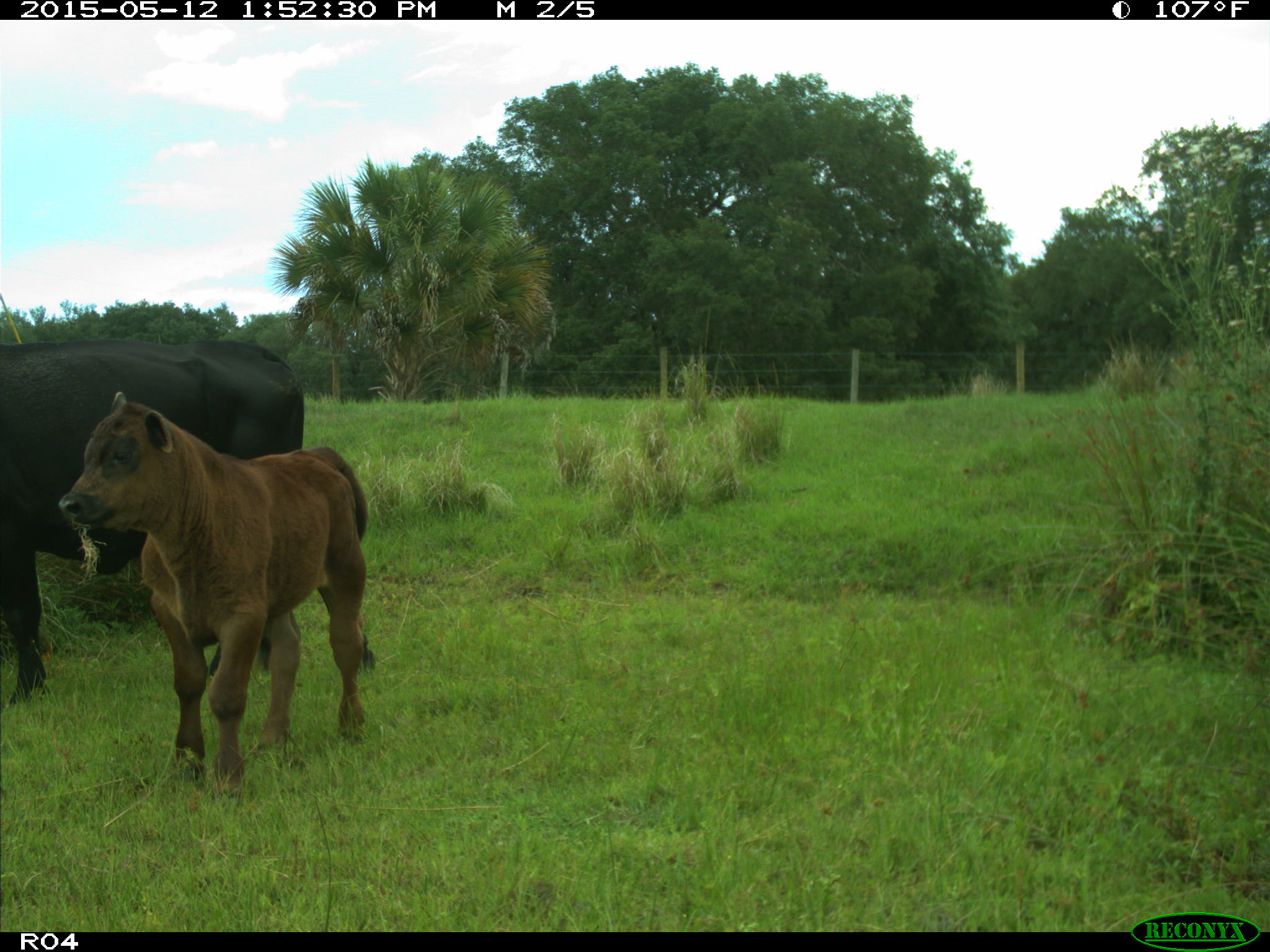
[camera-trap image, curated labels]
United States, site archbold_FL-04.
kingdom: Animalia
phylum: Chordata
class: Mammalia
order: Artiodactyla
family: Bovidae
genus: Bos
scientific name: Bos taurus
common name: domestic cow